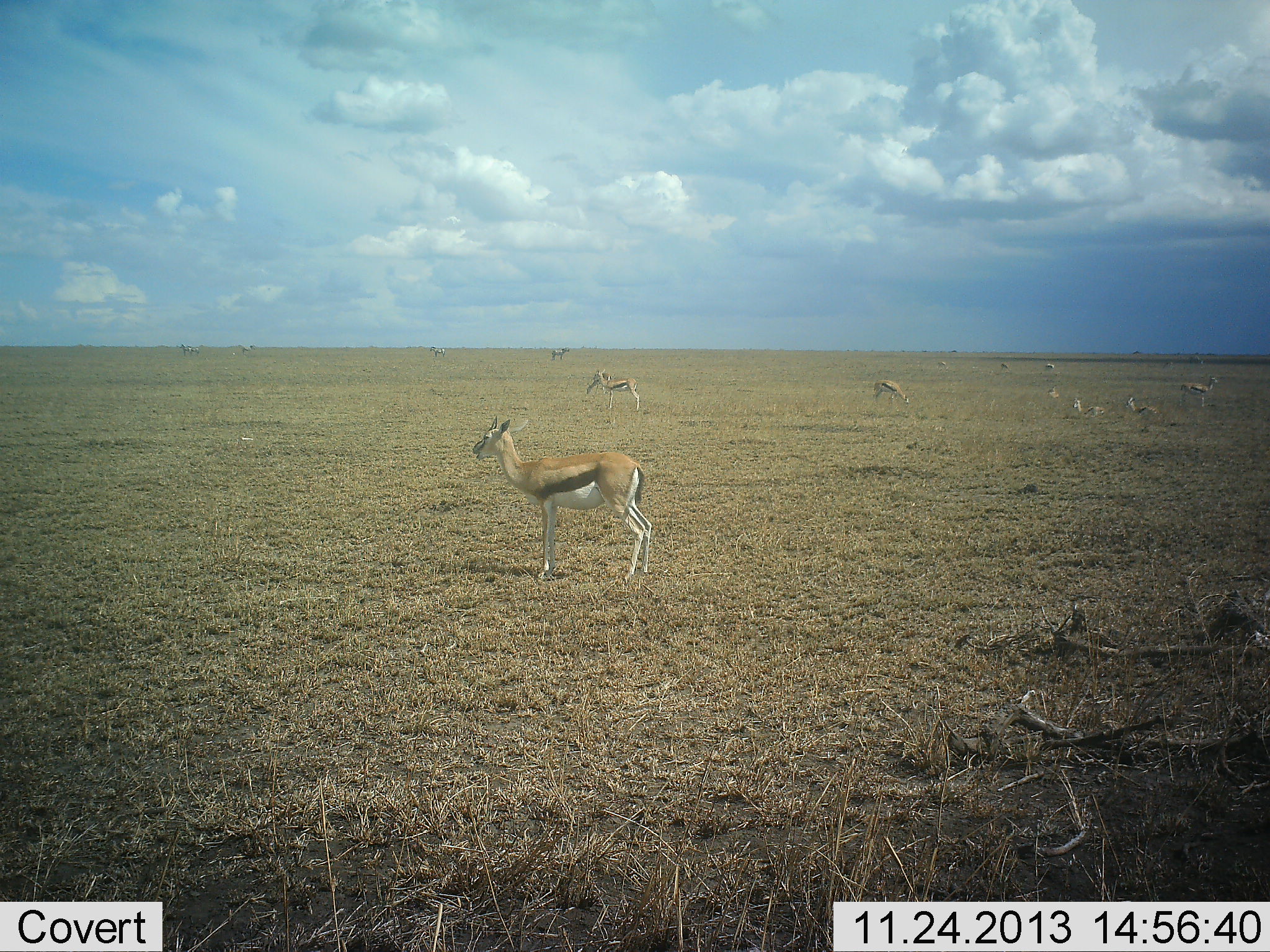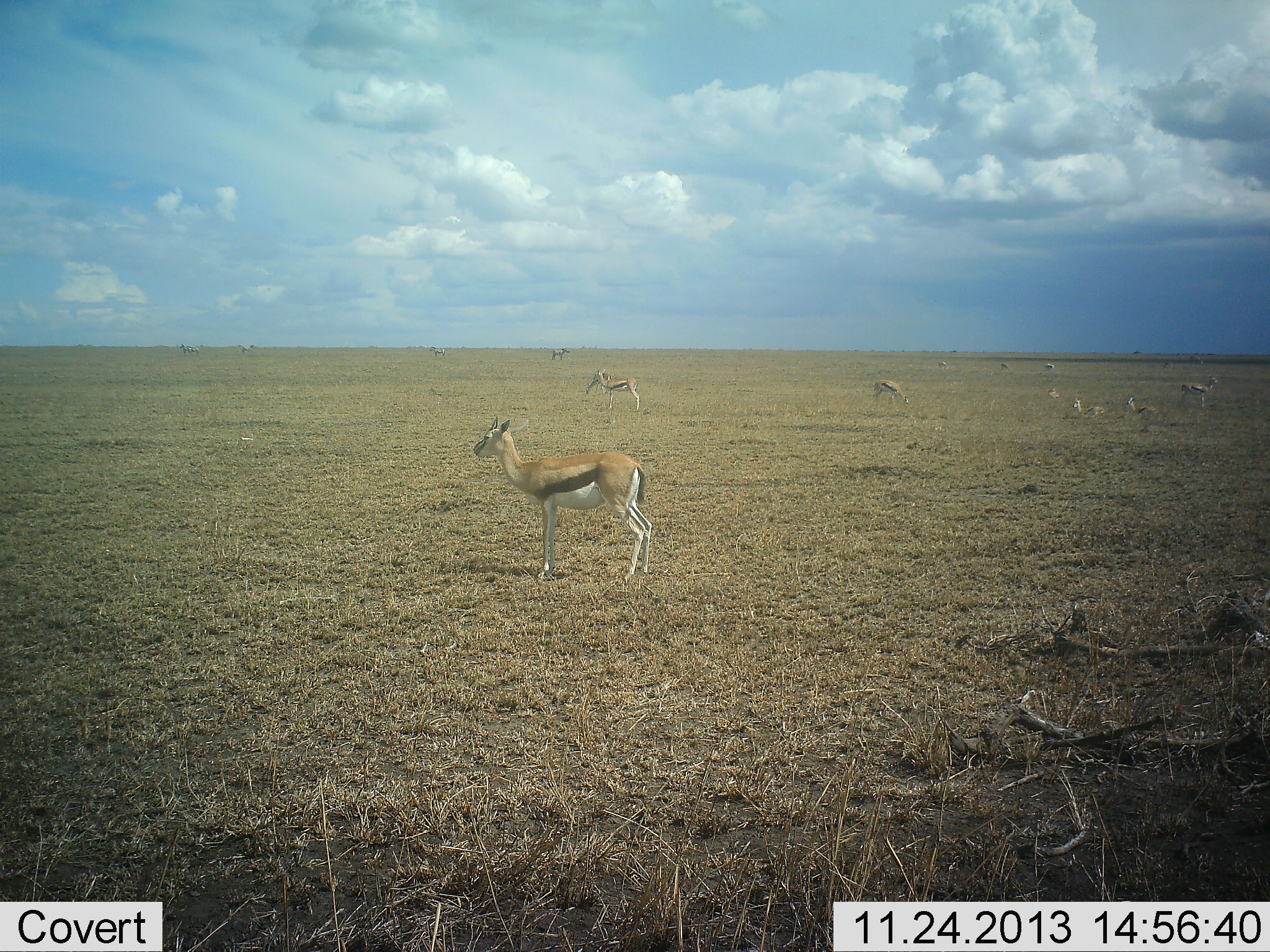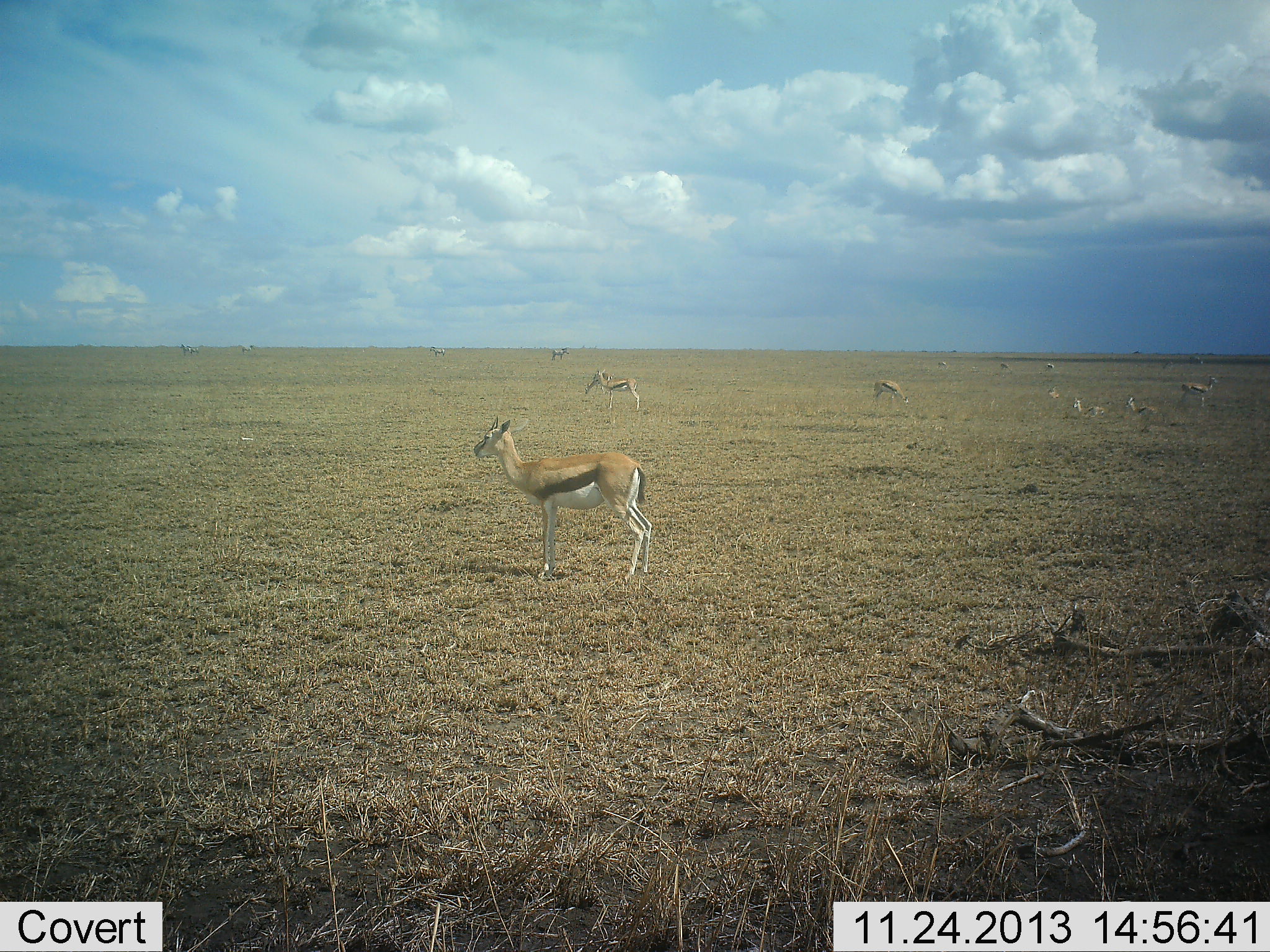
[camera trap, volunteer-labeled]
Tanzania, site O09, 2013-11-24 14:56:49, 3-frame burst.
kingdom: Animalia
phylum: Chordata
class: Mammalia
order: Artiodactyla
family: Bovidae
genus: Eudorcas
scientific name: Eudorcas thomsonii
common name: thomson's gazelle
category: gazellethomsons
Gazellethomsons (thomson's gazelle) (Eudorcas thomsonii), count 10. Behavior (volunteer vote fractions): standing 100%, resting 48%, moving 0%, interacting 0%. Young present (vote fraction): 6%. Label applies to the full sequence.